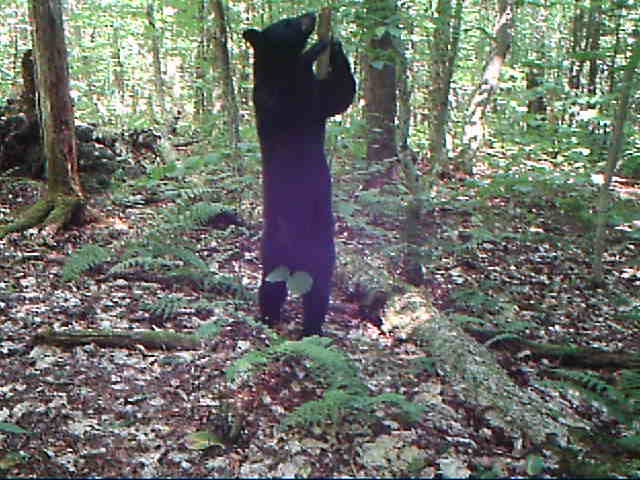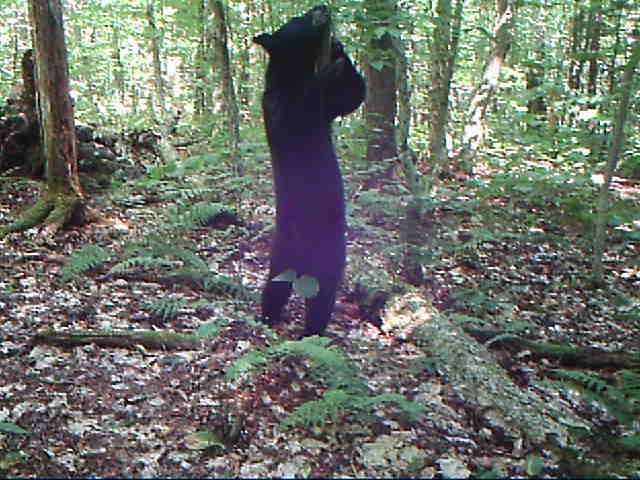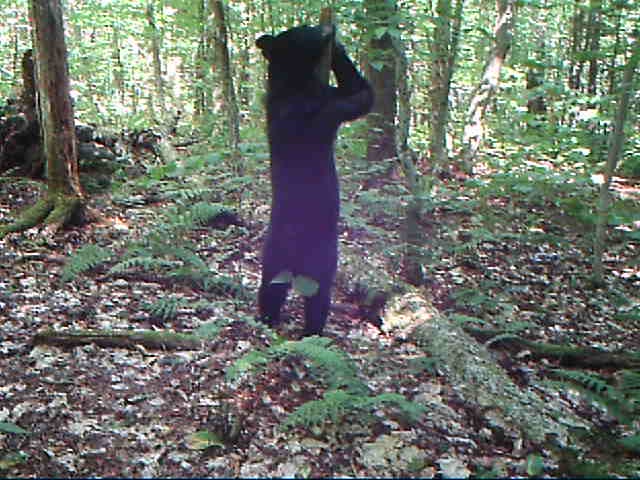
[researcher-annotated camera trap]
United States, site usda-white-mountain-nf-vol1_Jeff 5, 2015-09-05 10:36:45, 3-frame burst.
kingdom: Animalia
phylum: Chordata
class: Mammalia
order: Carnivora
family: Ursidae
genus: Ursus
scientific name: Ursus americanus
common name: black bear